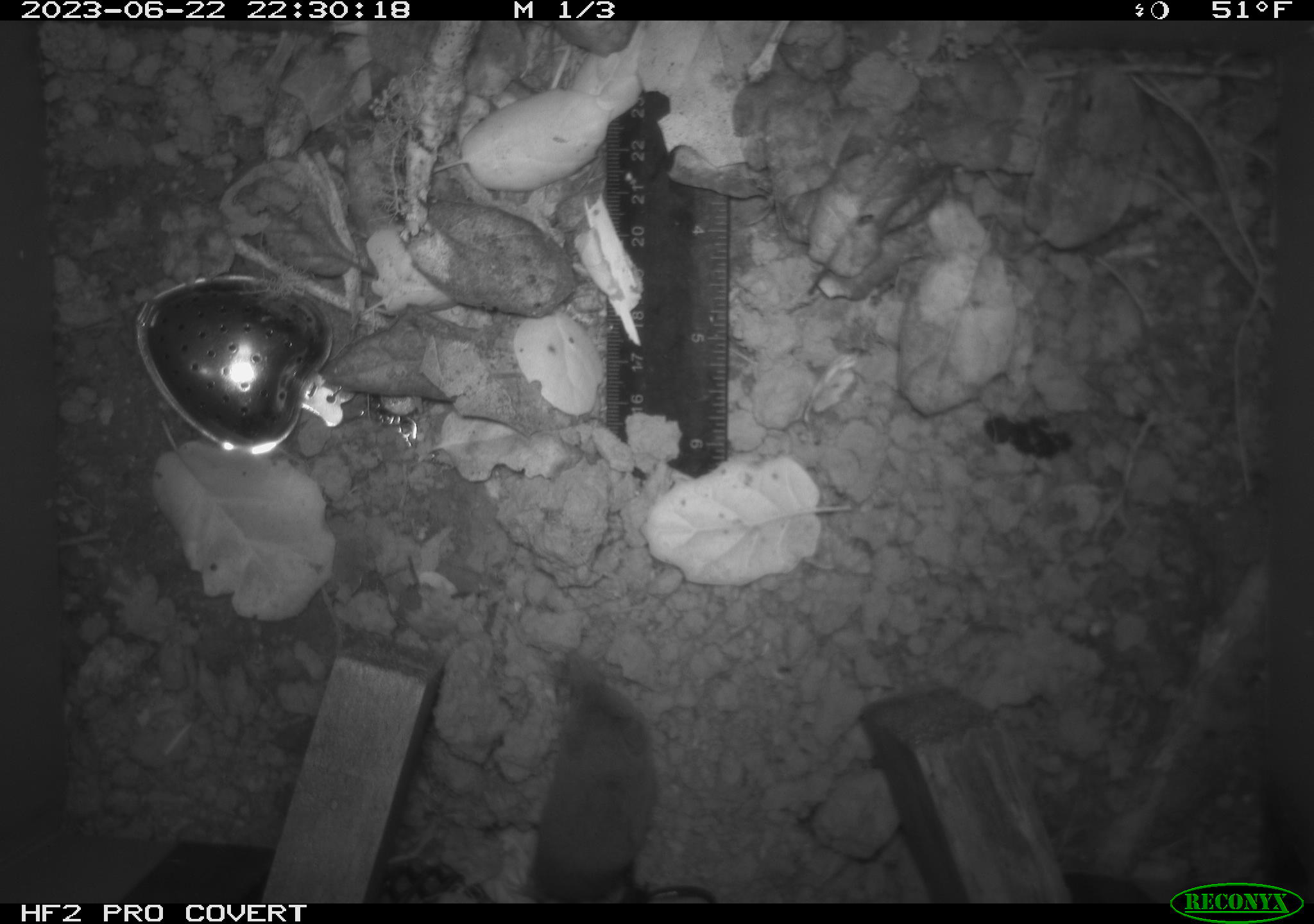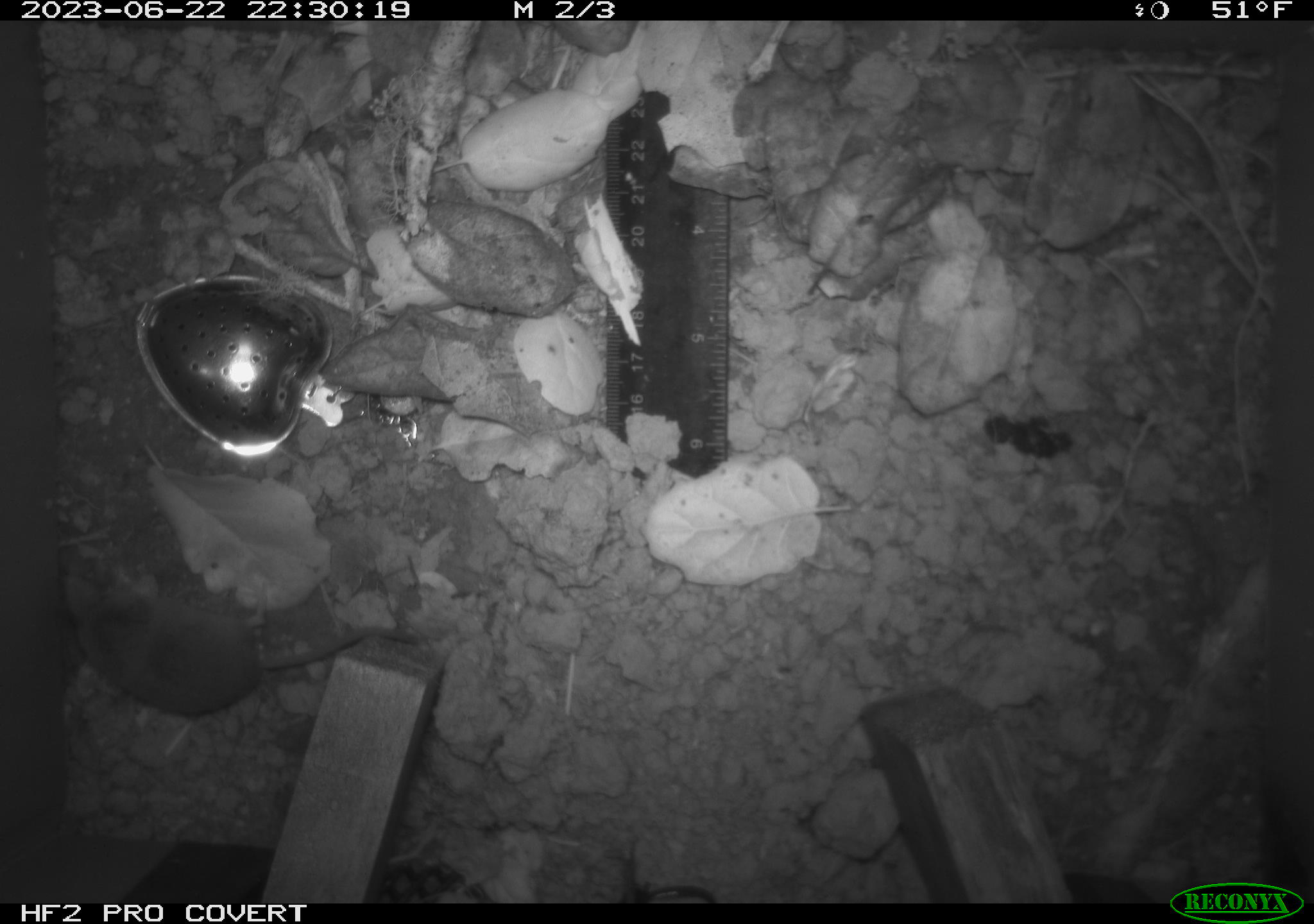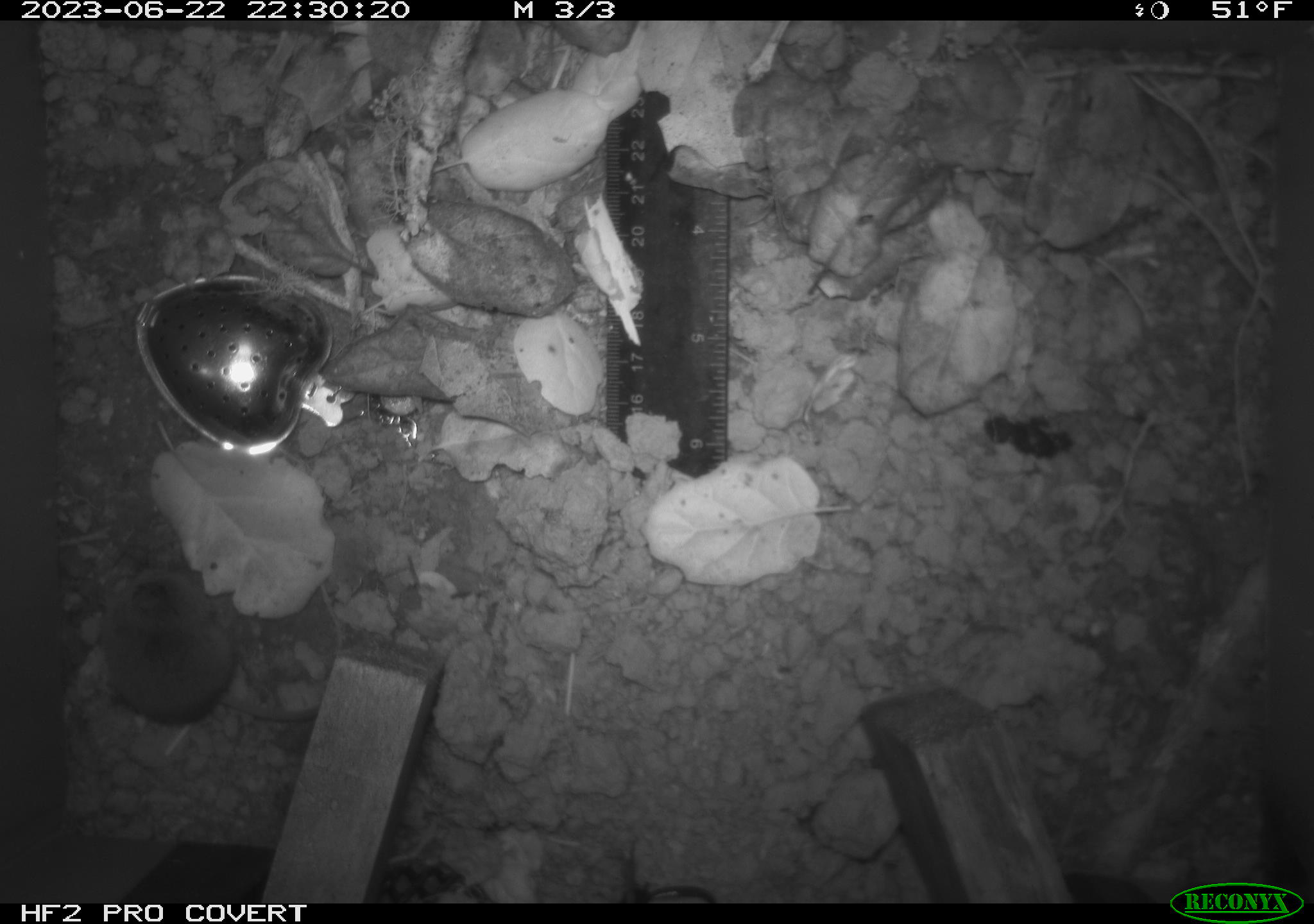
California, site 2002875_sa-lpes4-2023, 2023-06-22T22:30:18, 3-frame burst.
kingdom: Animalia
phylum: Chordata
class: Mammalia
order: Eulipotyphla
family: Soricidae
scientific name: Soricidae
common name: shrews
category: soricidae family